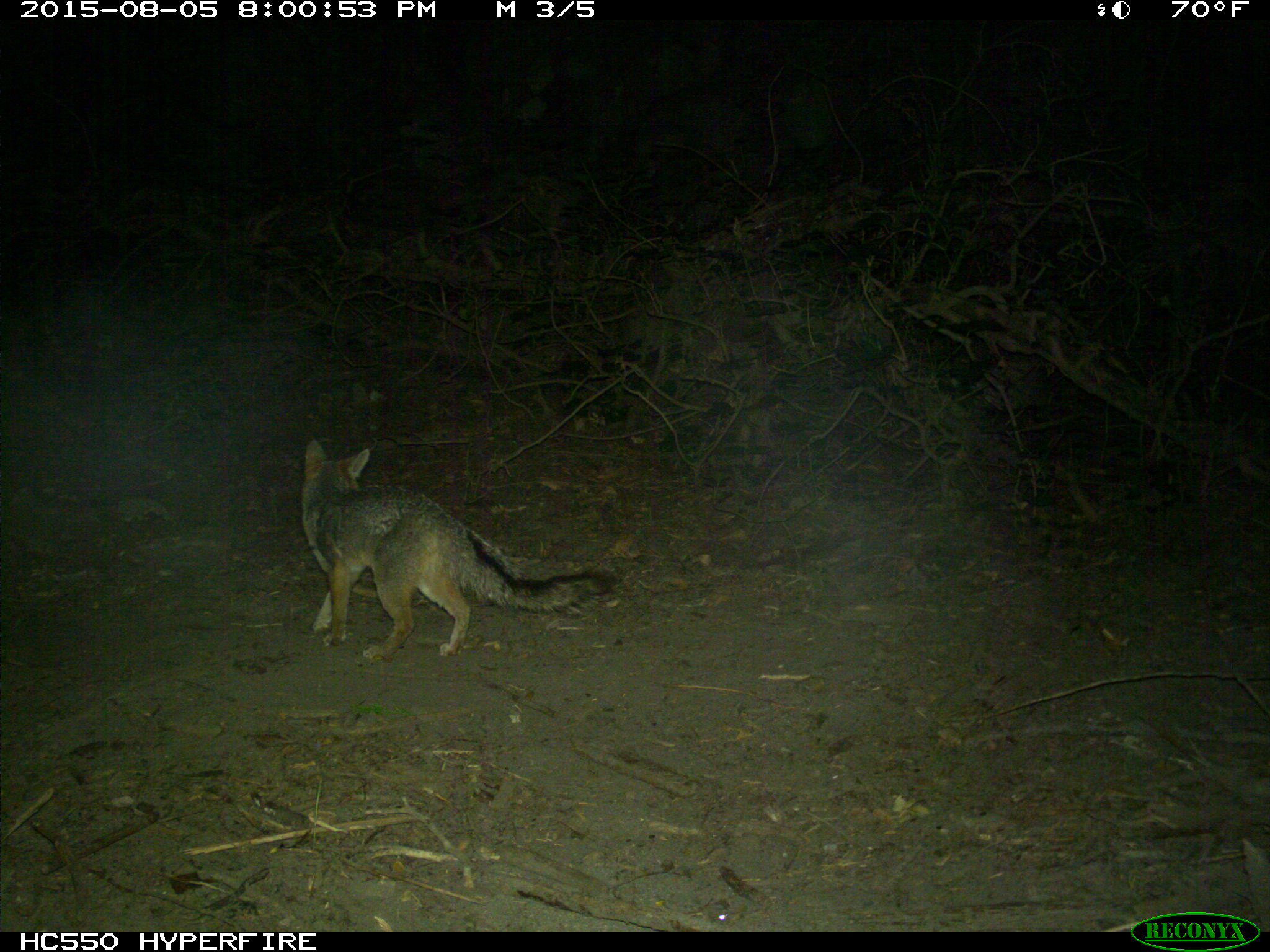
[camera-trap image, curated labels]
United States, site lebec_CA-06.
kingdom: Animalia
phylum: Chordata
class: Mammalia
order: Carnivora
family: Canidae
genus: Urocyon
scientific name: Urocyon cinereoargenteus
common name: gray fox